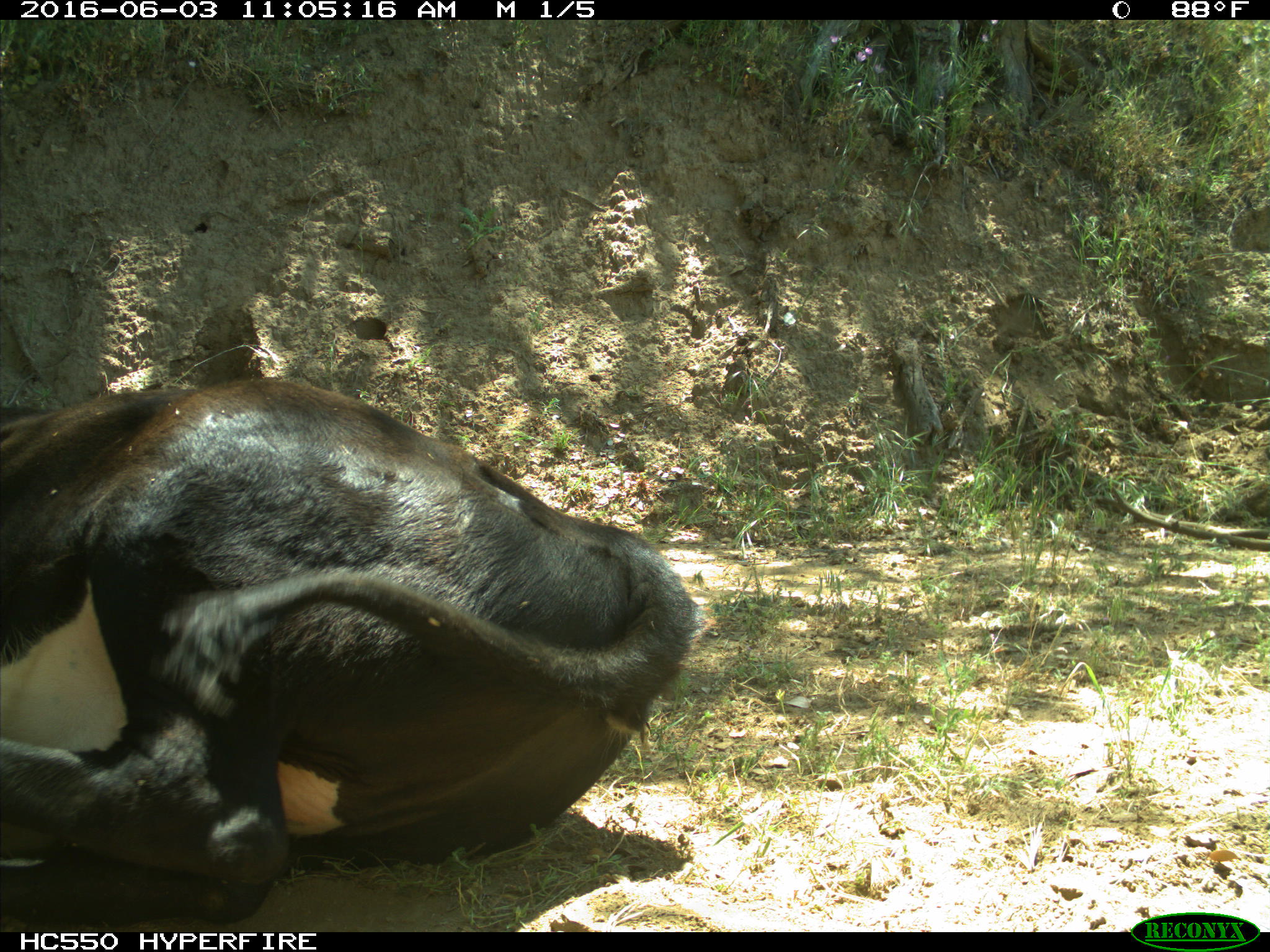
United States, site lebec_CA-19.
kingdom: Animalia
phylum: Chordata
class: Mammalia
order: Artiodactyla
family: Bovidae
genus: Bos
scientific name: Bos taurus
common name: domestic cow